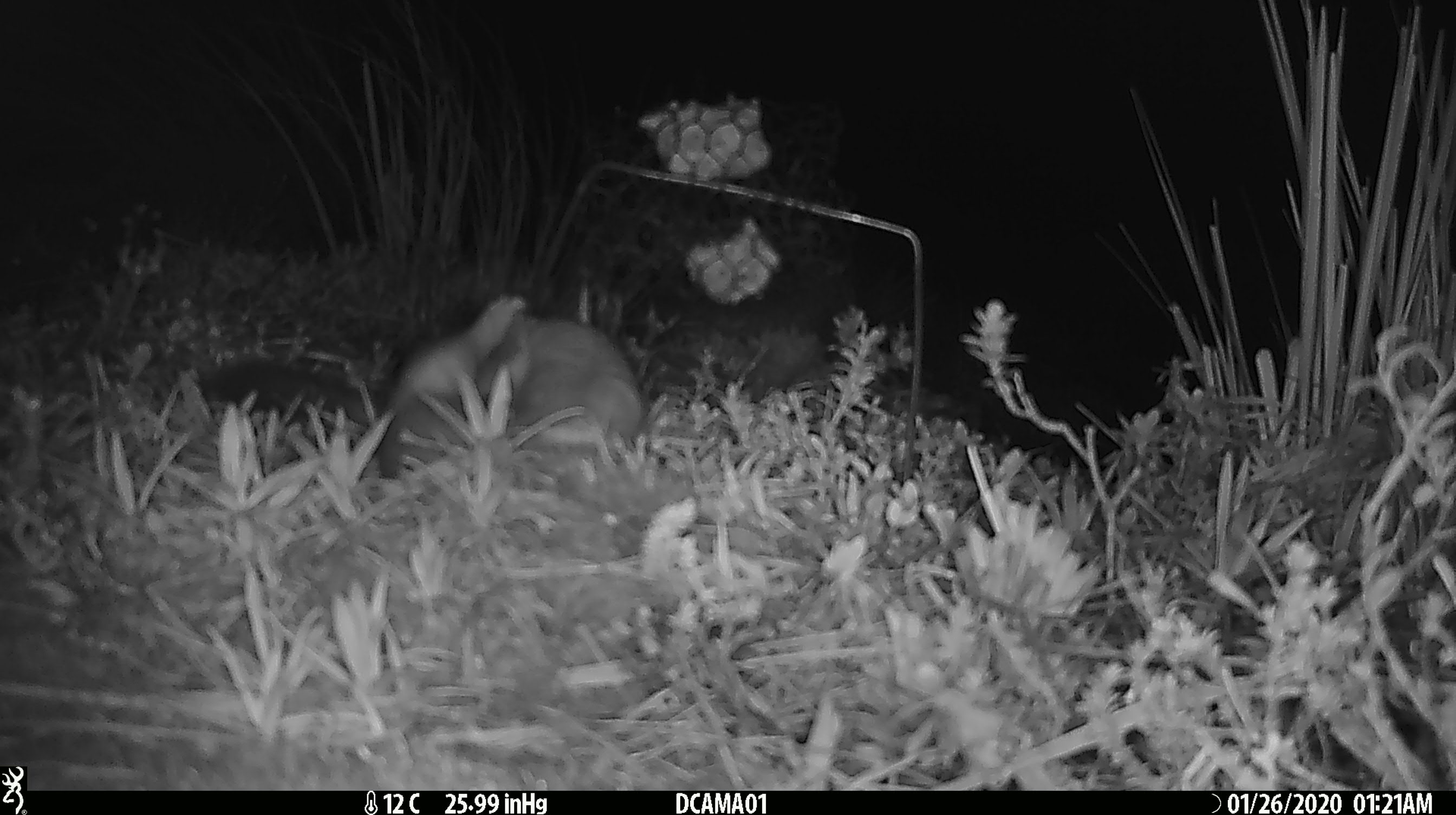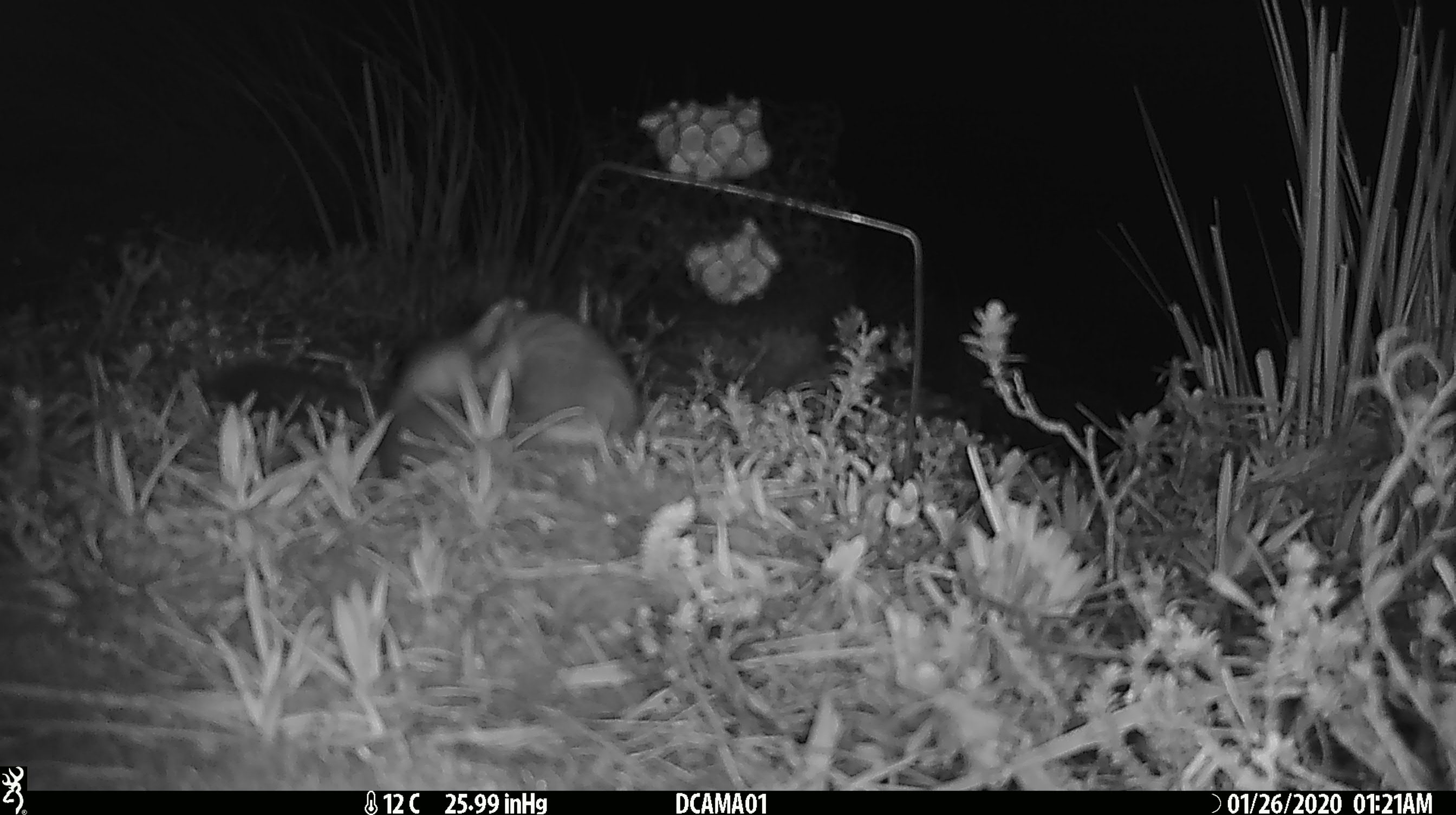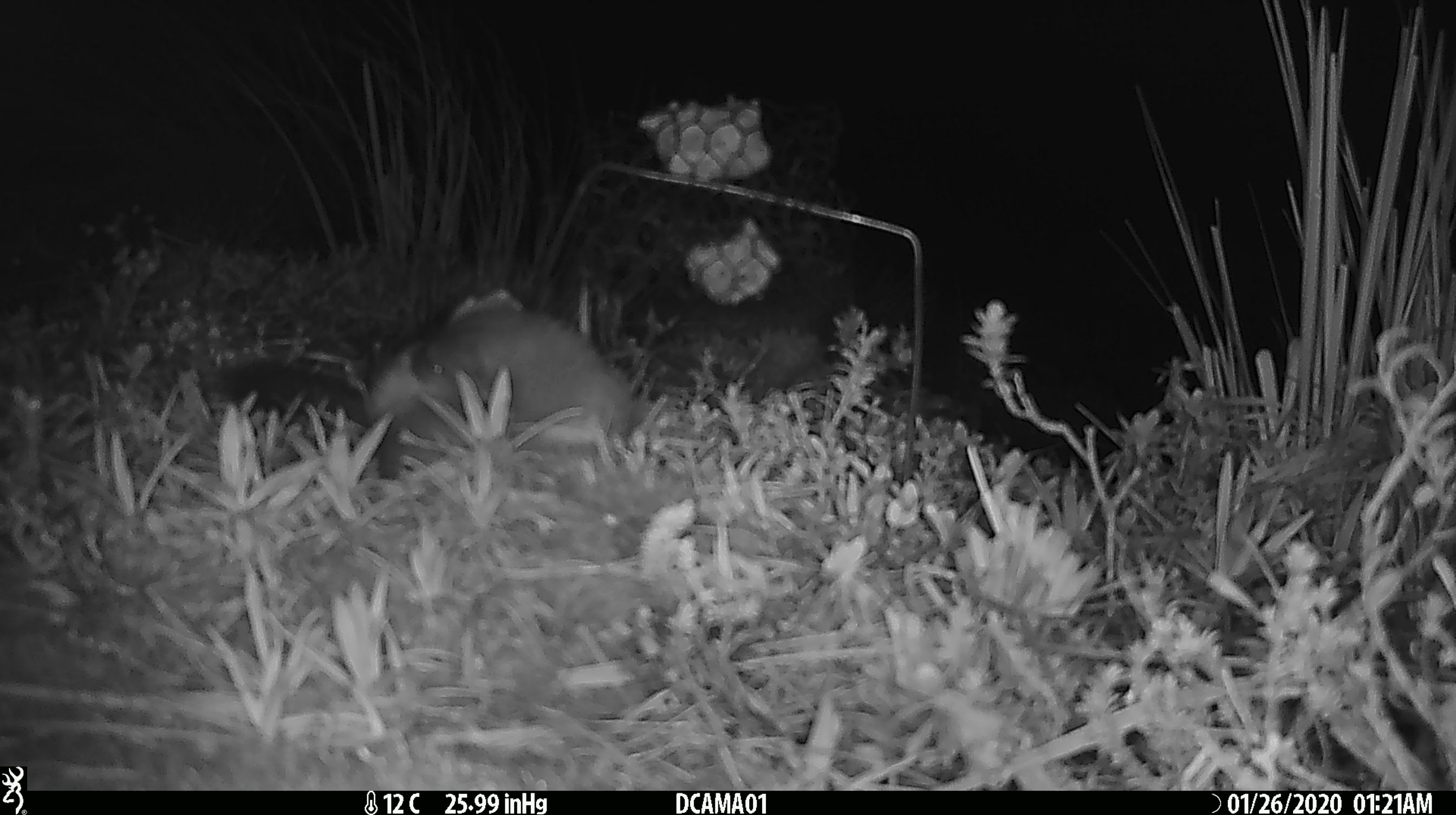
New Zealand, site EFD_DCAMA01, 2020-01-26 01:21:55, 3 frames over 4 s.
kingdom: Animalia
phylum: Chordata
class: Mammalia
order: Carnivora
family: Mustelidae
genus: Mustela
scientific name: Mustela erminea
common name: stoat